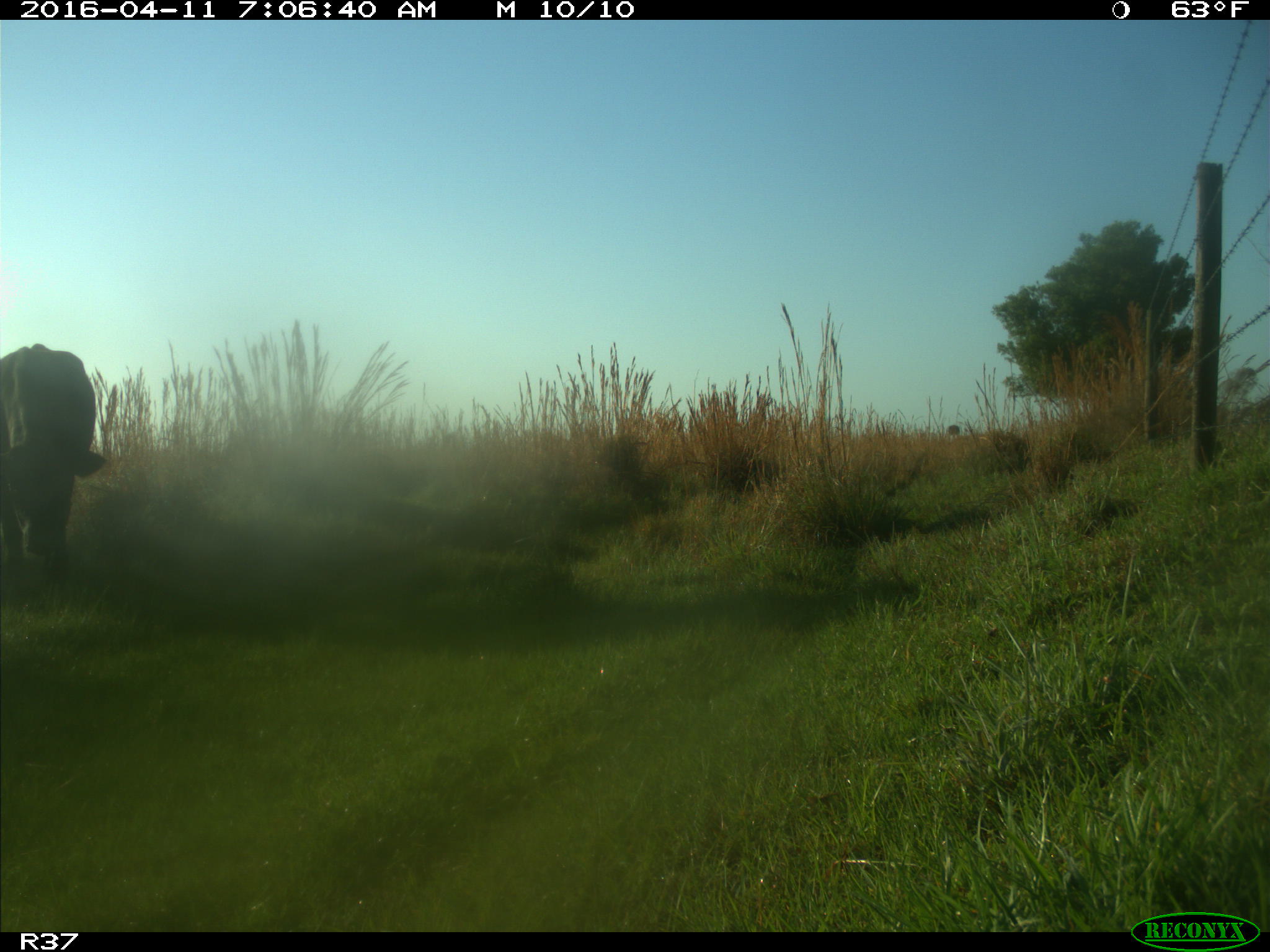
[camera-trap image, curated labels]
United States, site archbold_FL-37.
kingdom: Animalia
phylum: Chordata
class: Mammalia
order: Artiodactyla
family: Bovidae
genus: Bos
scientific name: Bos taurus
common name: domestic cow